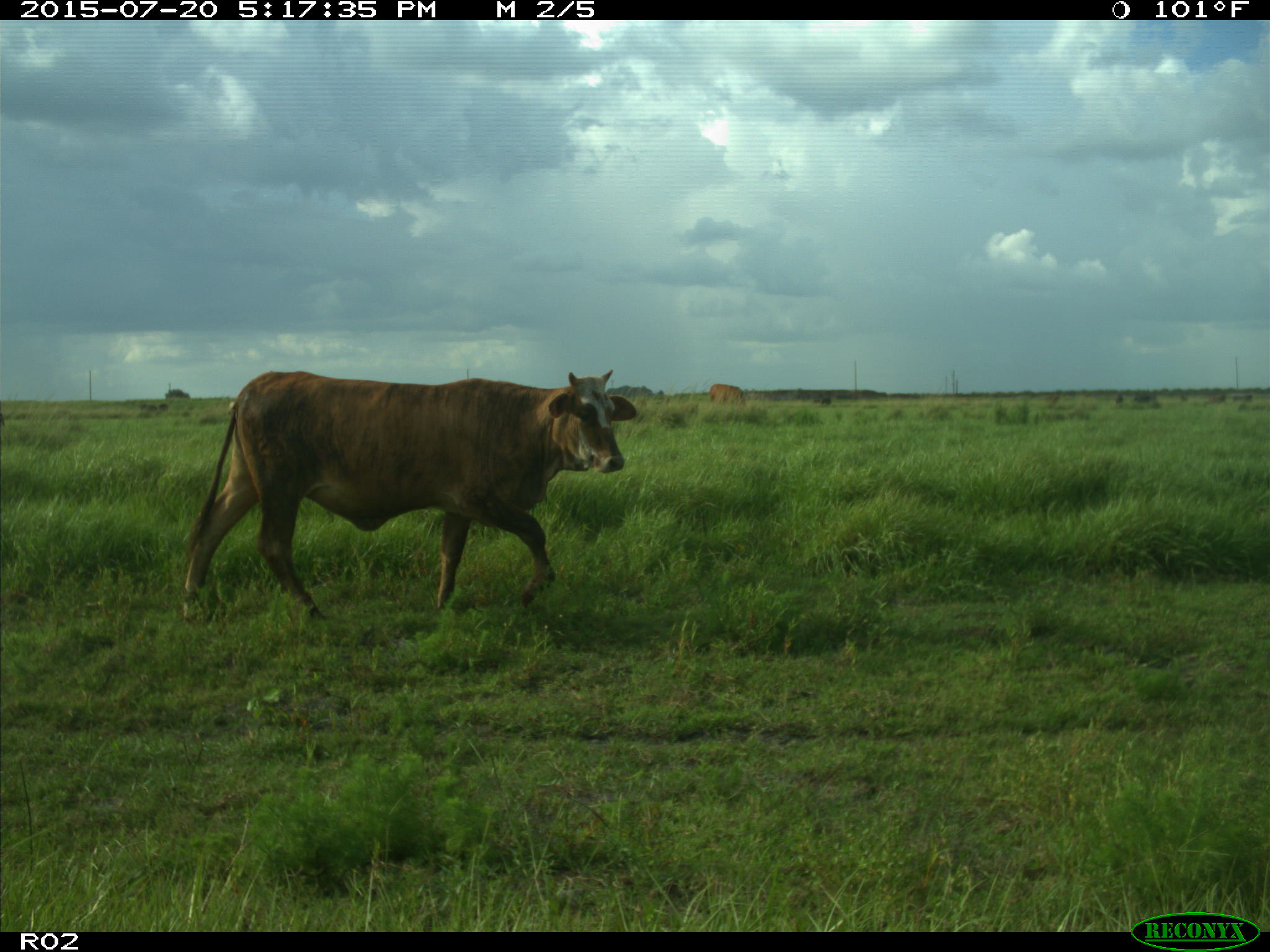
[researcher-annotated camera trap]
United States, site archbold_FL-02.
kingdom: Animalia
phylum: Chordata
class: Mammalia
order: Artiodactyla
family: Bovidae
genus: Bos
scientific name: Bos taurus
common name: domestic cow